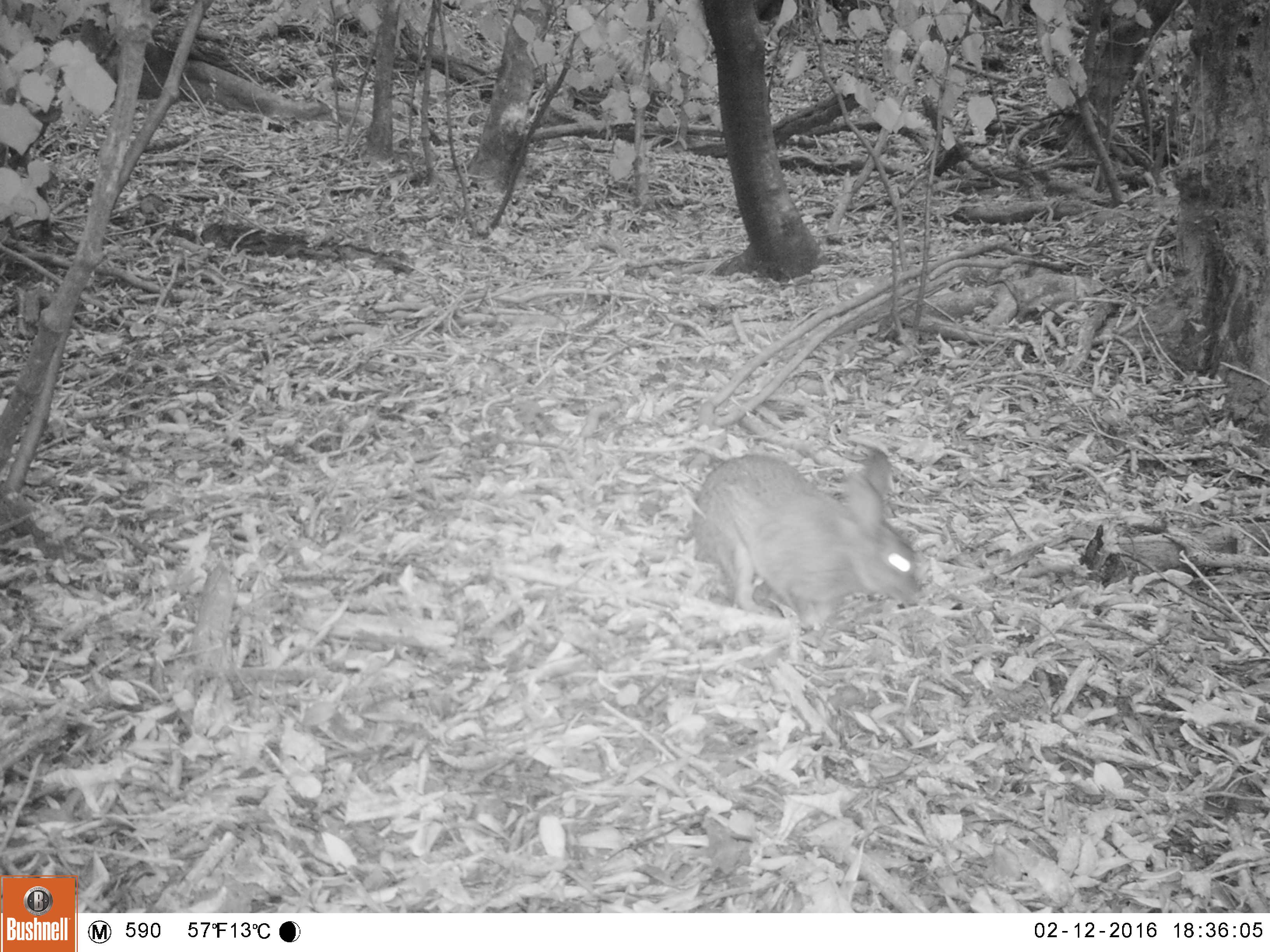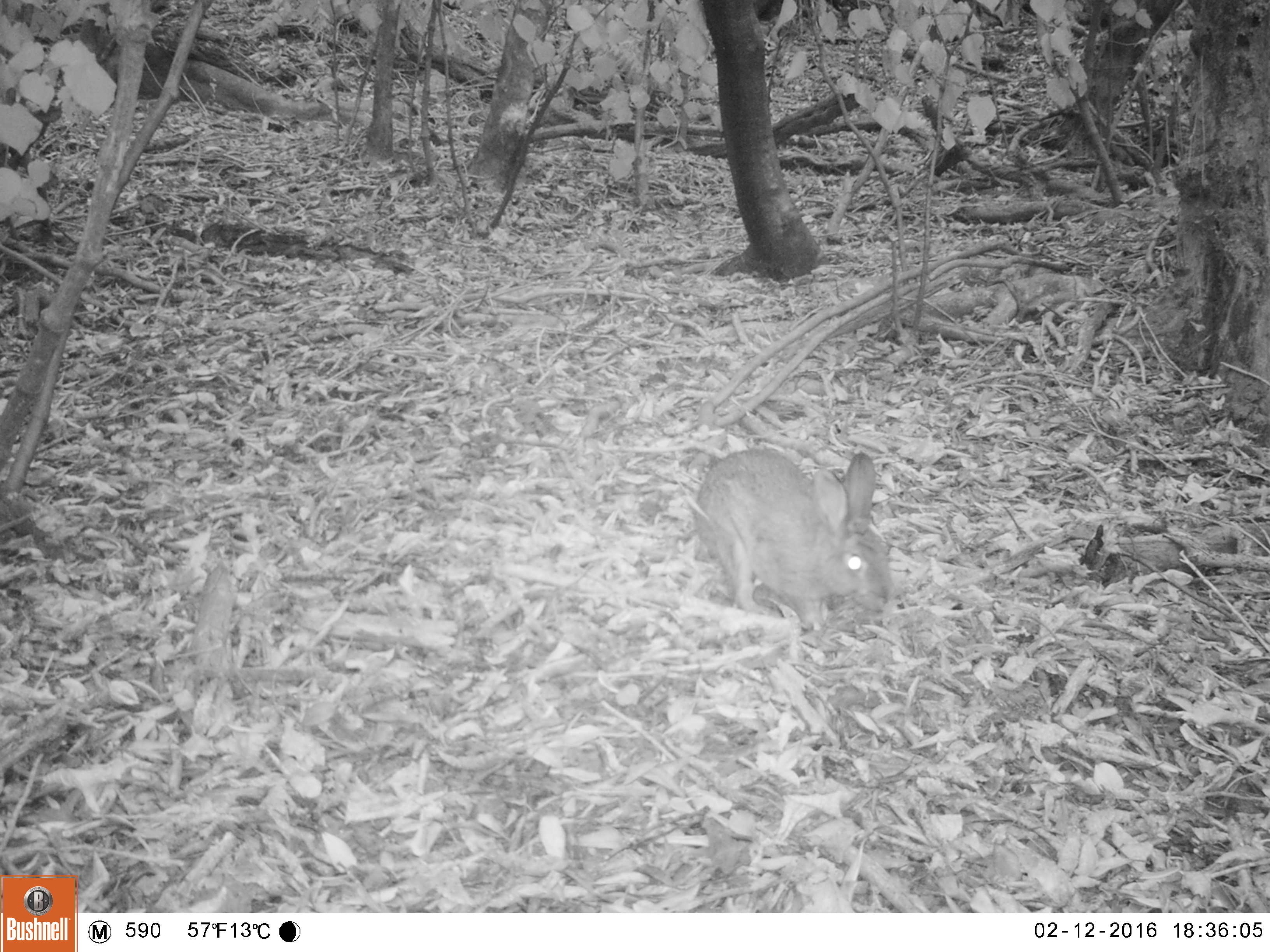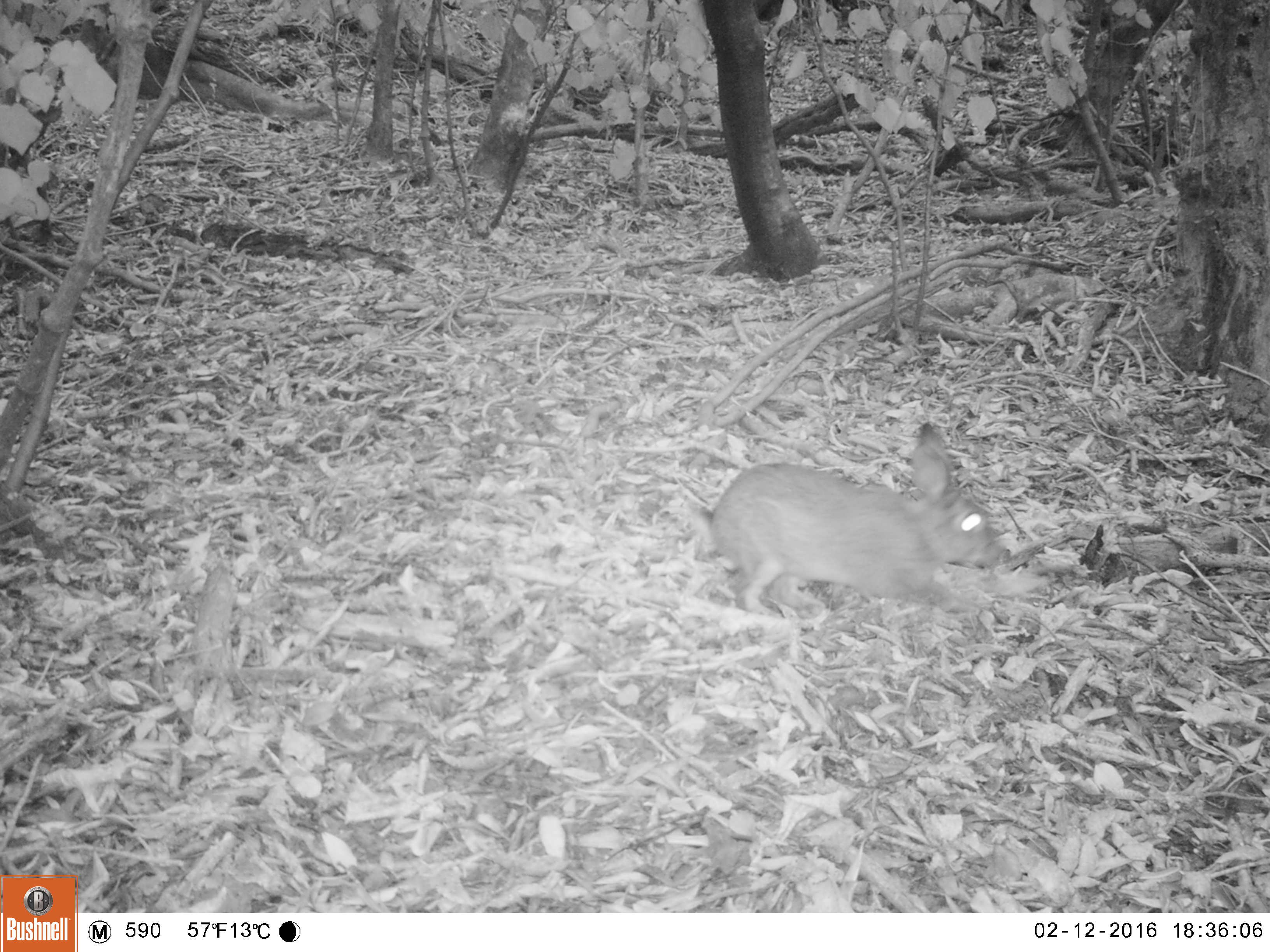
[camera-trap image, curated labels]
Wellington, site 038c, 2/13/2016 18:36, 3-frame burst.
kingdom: Animalia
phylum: Chordata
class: Mammalia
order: Lagomorpha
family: Leporidae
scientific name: Leporidae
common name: rabbit